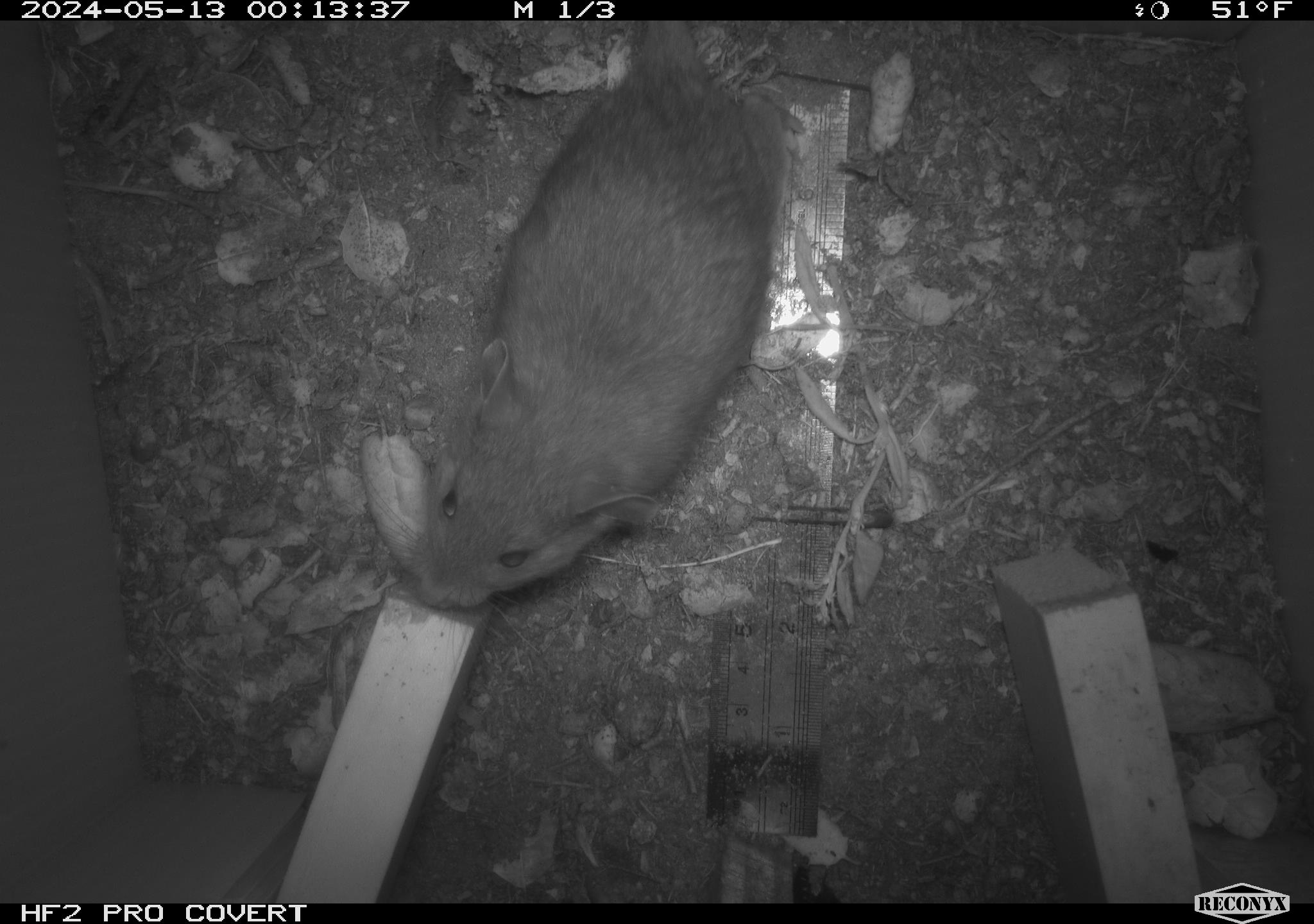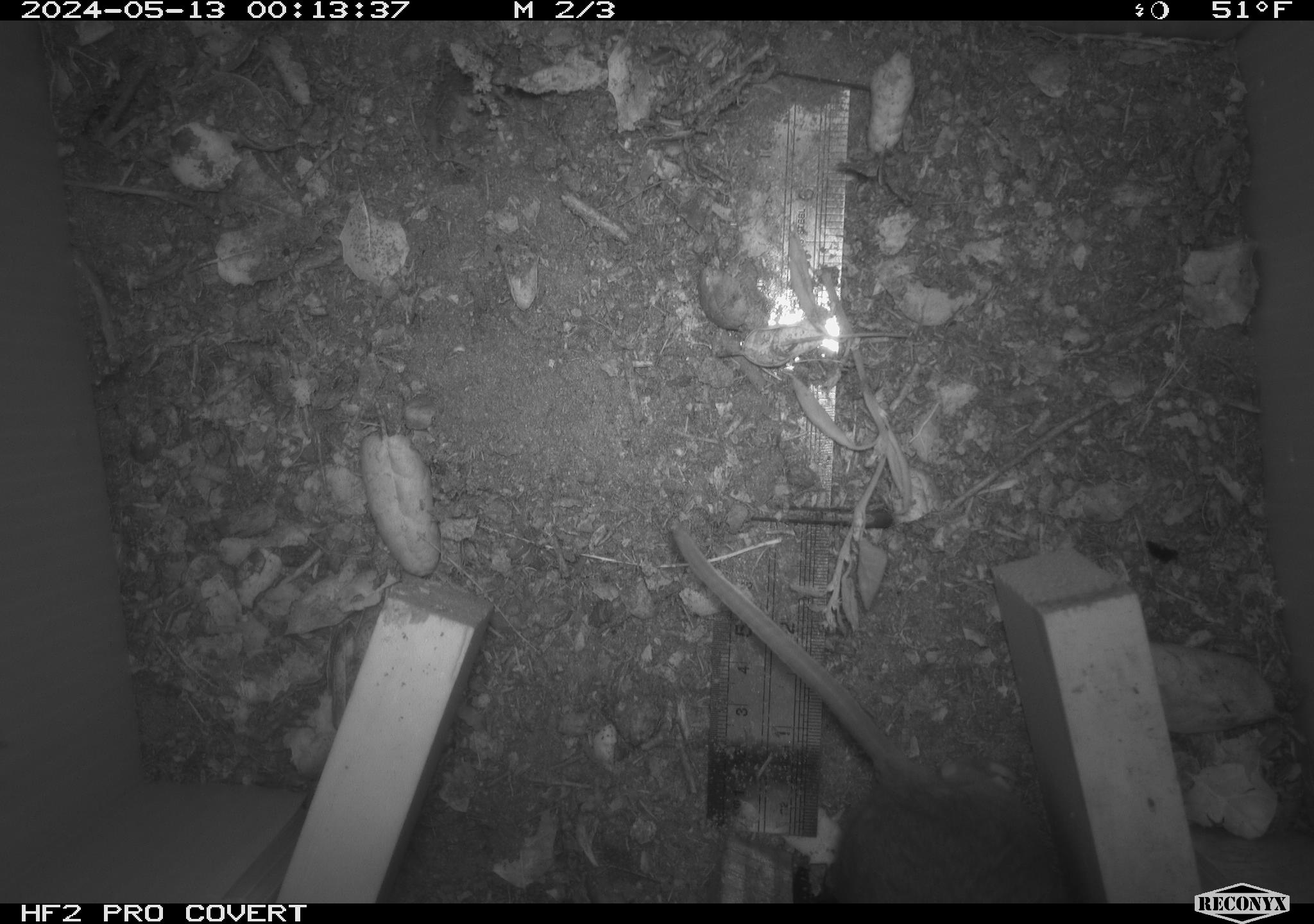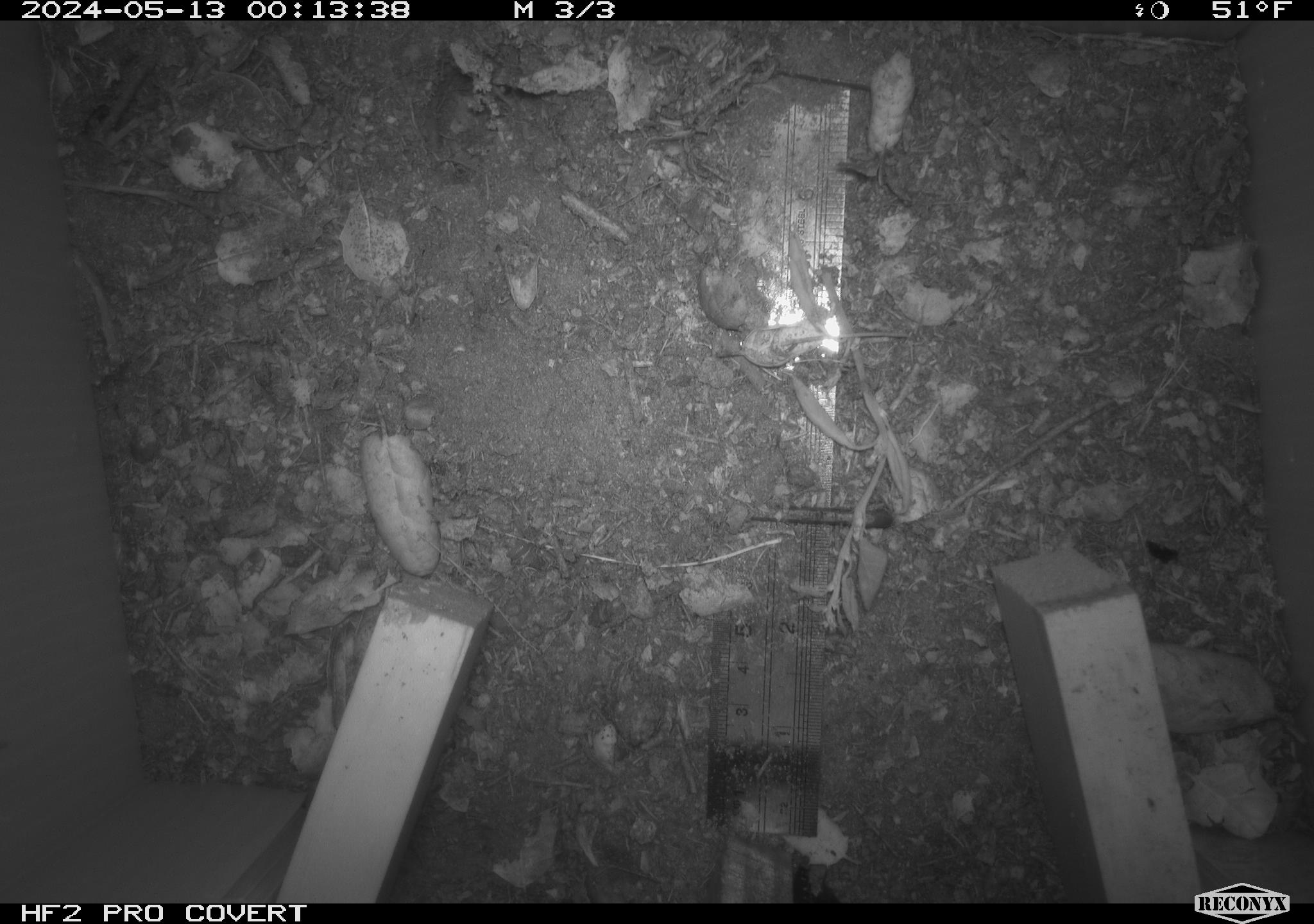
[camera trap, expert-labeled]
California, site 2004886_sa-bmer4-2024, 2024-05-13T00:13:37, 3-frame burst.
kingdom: Animalia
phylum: Chordata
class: Mammalia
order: Rodentia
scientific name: Rodentia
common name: woodrat or rat or mouse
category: woodrat or rat or mouse species